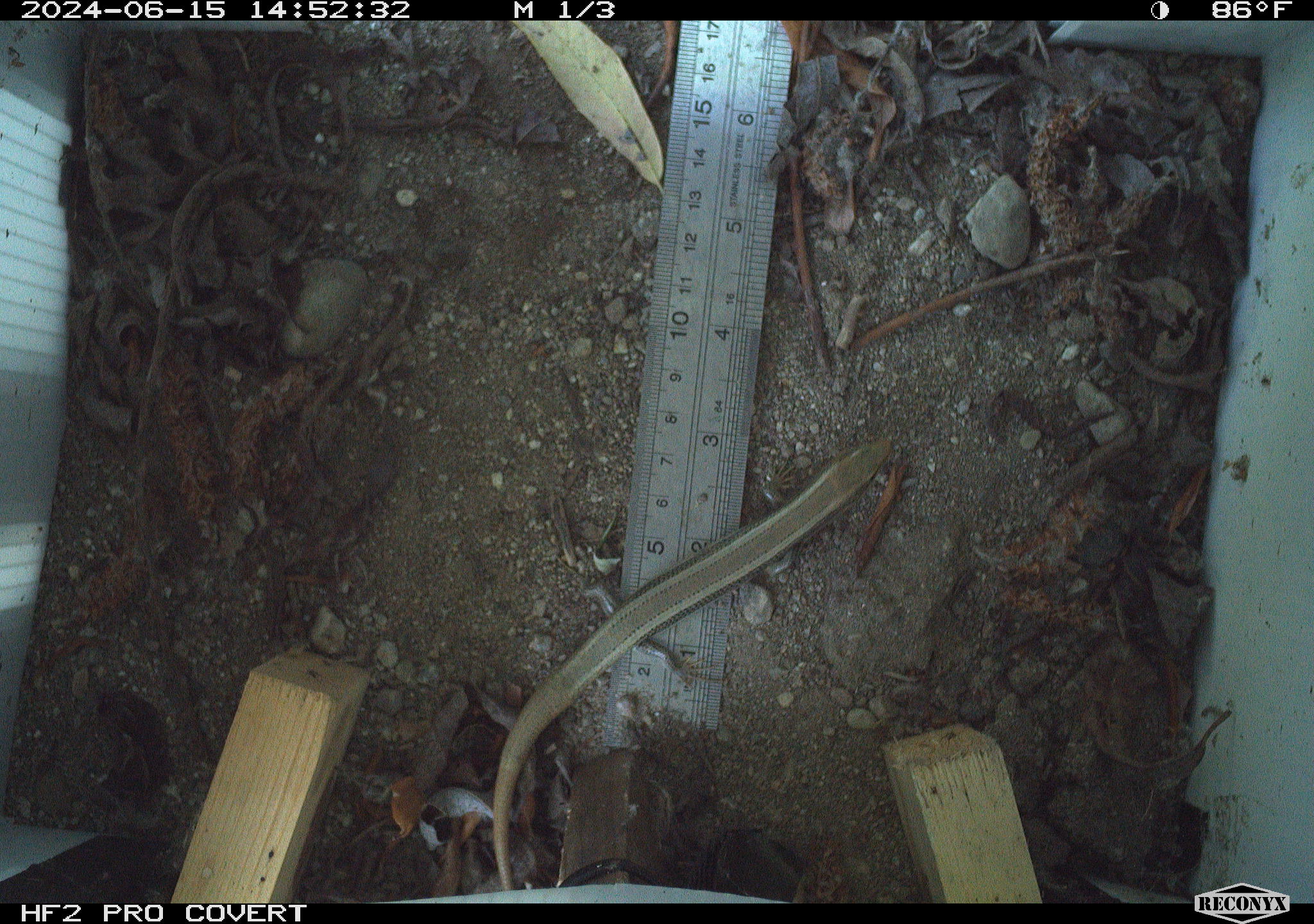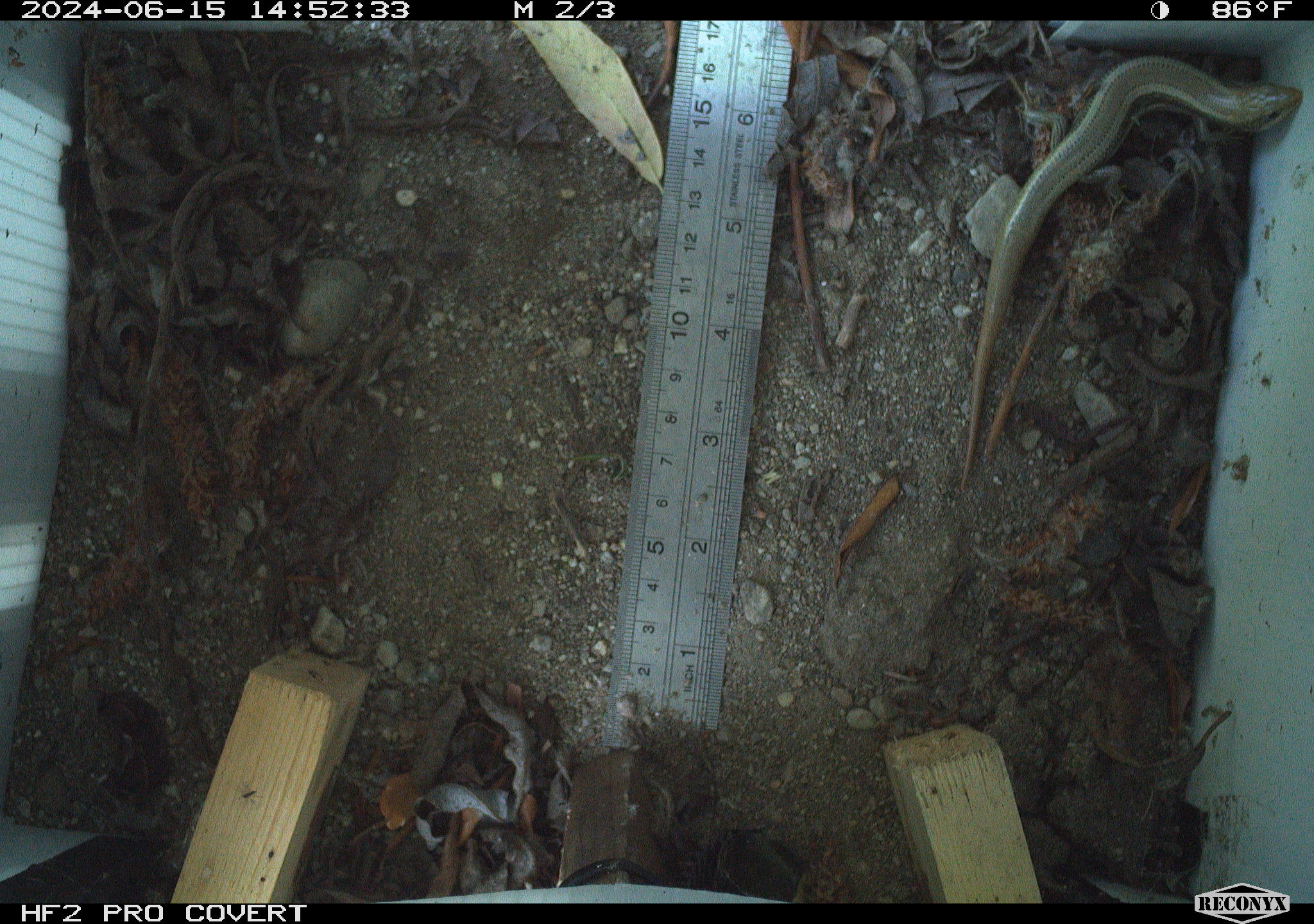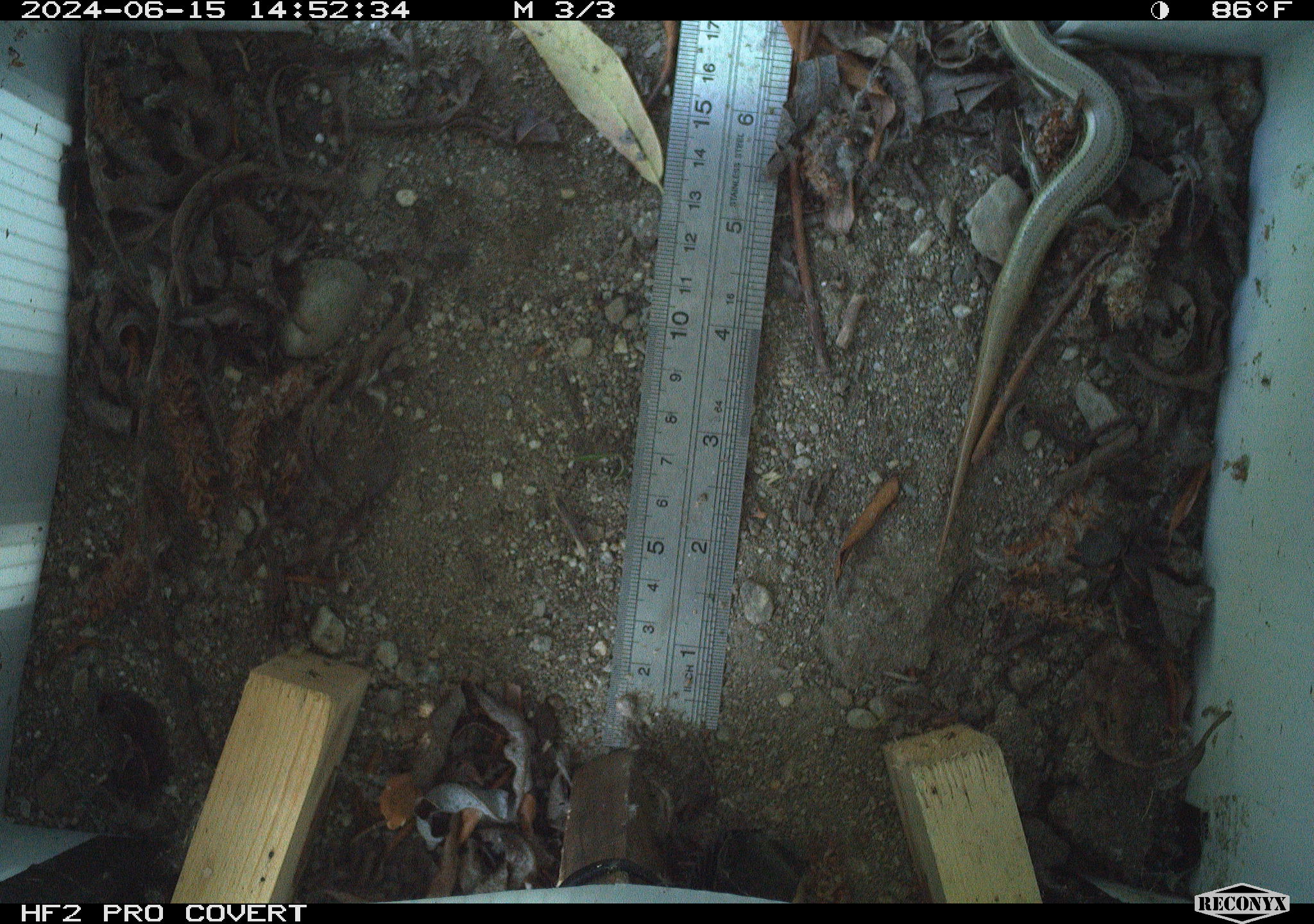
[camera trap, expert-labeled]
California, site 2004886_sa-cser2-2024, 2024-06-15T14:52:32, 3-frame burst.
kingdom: Animalia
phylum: Chordata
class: Reptilia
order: Squamata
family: Scincidae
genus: Plestiodon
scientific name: Plestiodon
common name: blue-tailed skinks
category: plestiodon species